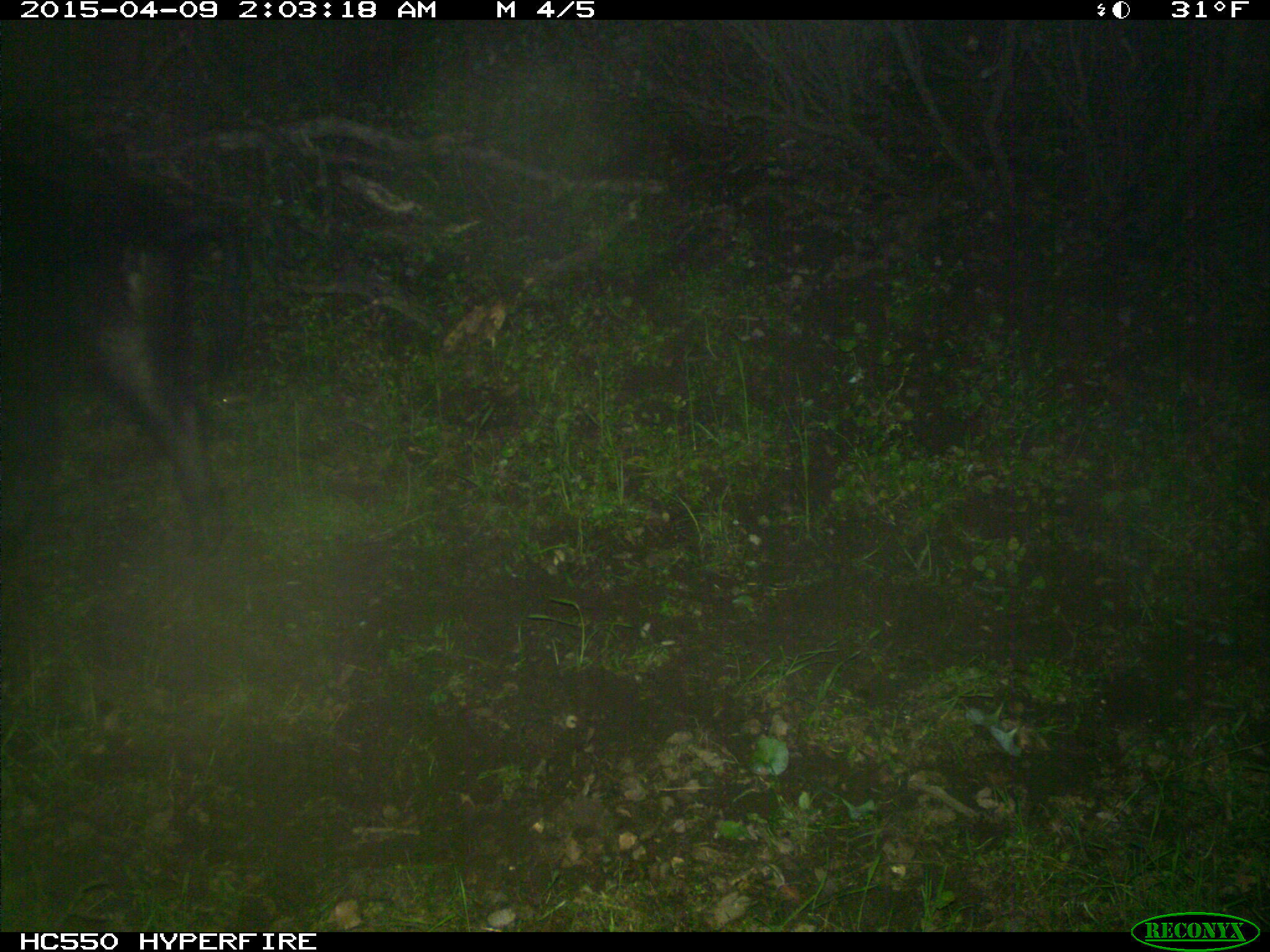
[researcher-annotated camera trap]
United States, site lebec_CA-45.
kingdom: Animalia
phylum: Chordata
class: Mammalia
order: Artiodactyla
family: Suidae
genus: Sus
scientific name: Sus scrofa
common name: wild boar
Sus scrofa (wild boar).